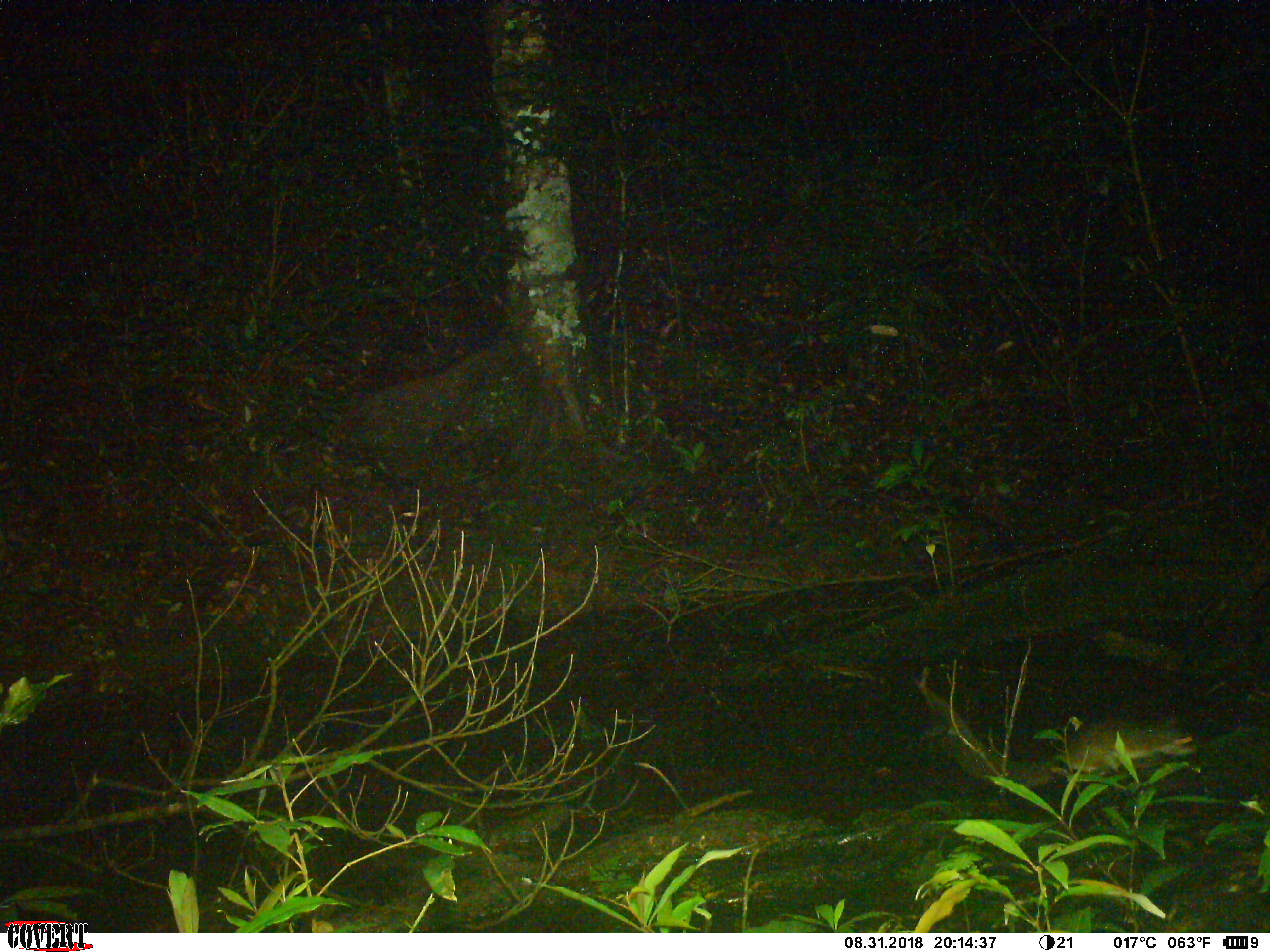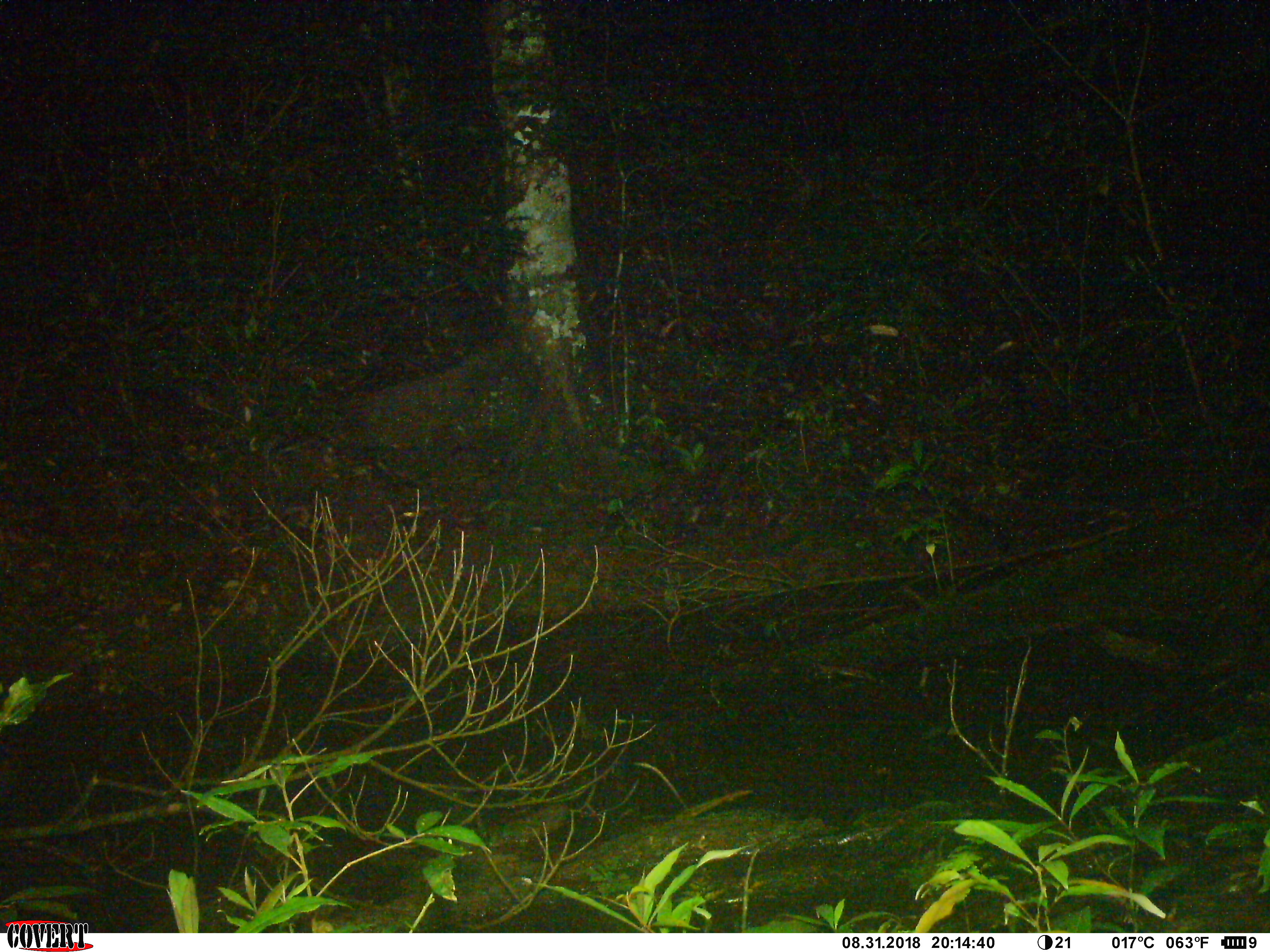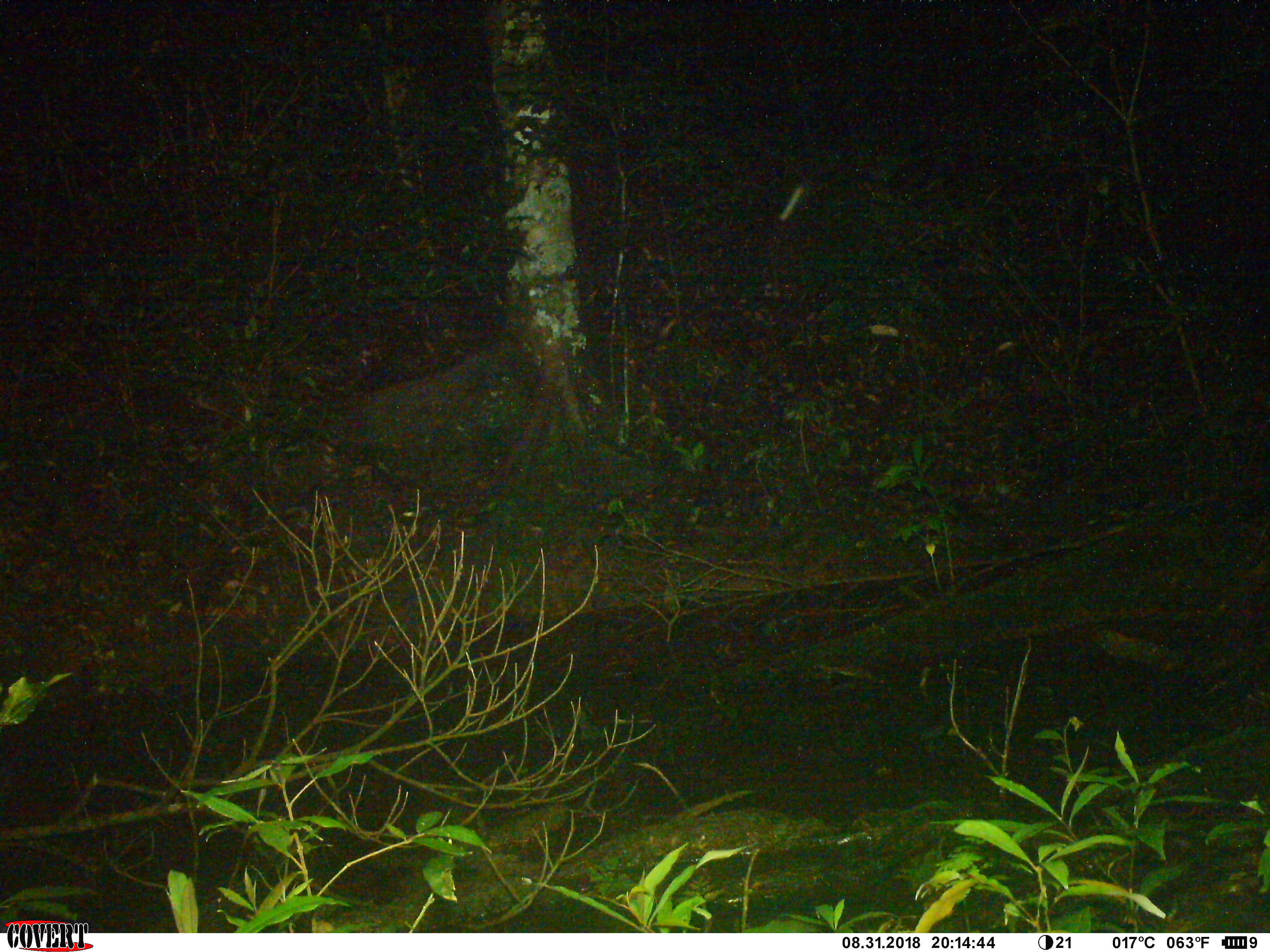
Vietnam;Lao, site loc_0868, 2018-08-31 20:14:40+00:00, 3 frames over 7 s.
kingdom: Animalia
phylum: Chordata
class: Mammalia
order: Rodentia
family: Muridae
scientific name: Muridae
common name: old-world mice and rats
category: unidentified murid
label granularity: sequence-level